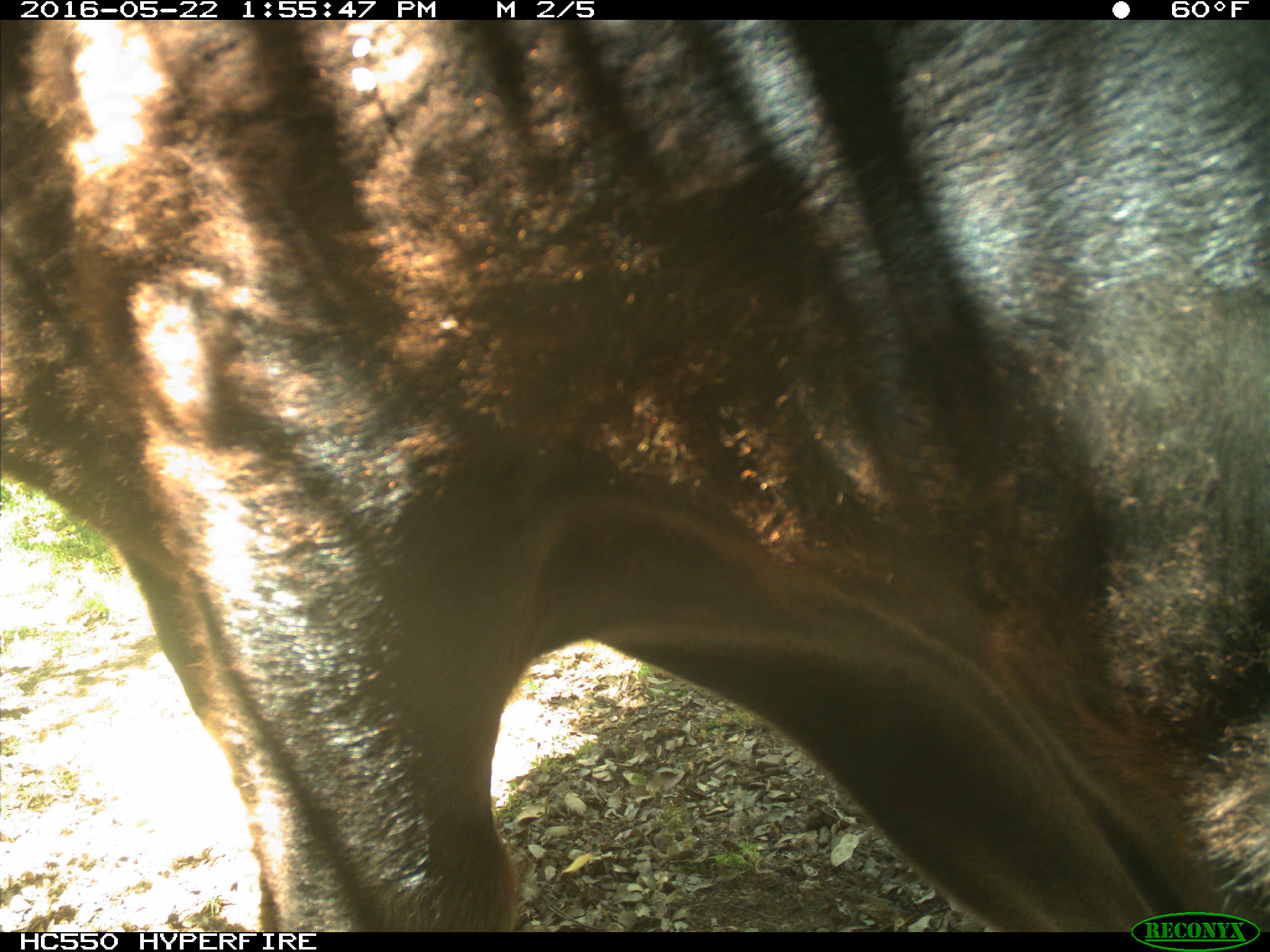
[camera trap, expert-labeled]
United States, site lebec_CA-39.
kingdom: Animalia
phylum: Chordata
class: Mammalia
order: Artiodactyla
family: Bovidae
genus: Bos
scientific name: Bos taurus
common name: domestic cow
Bos taurus (domestic cow).